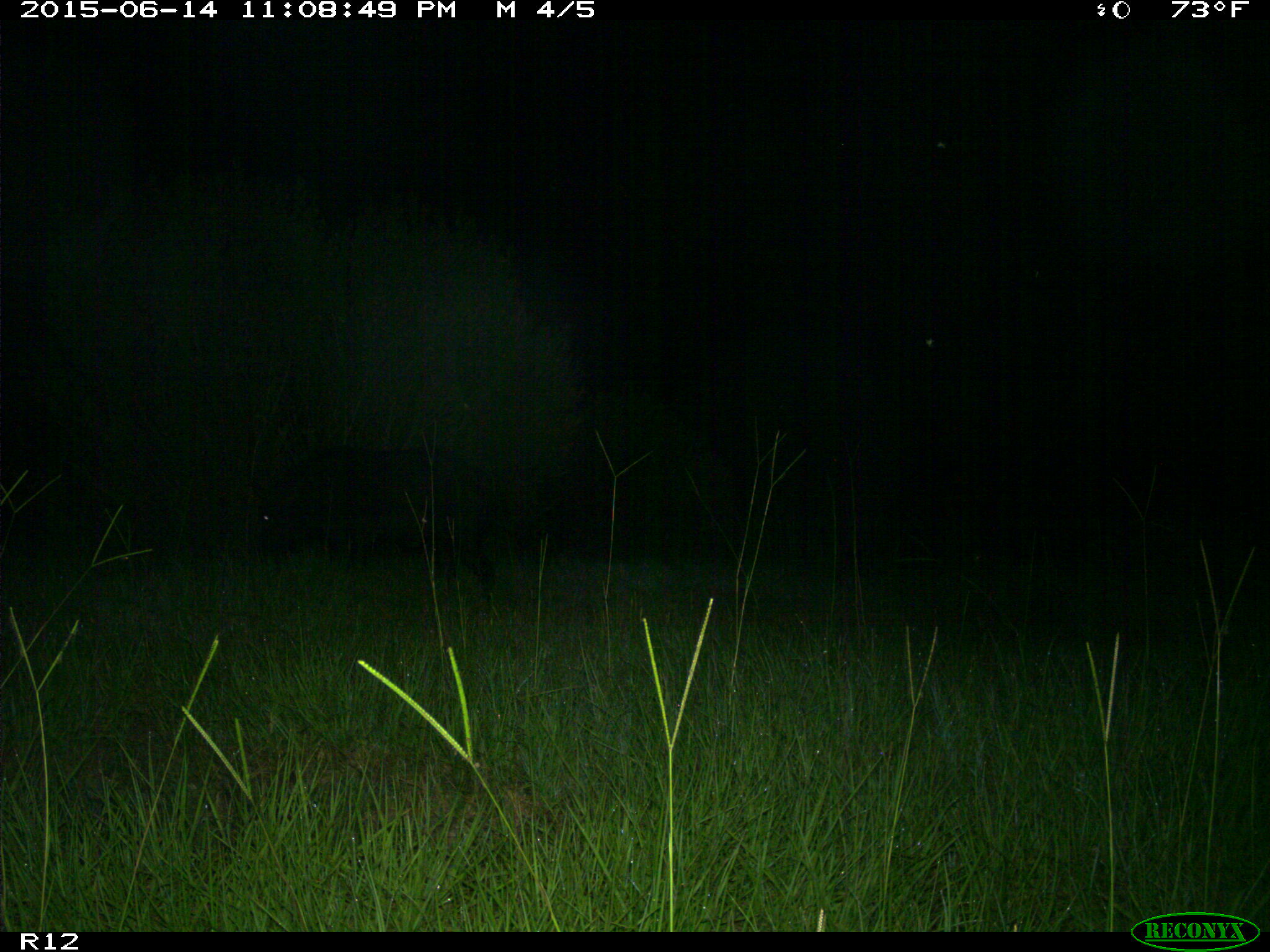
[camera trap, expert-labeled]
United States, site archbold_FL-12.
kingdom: Animalia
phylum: Chordata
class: Mammalia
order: Artiodactyla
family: Suidae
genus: Sus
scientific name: Sus scrofa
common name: wild boar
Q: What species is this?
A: Sus scrofa (wild boar).